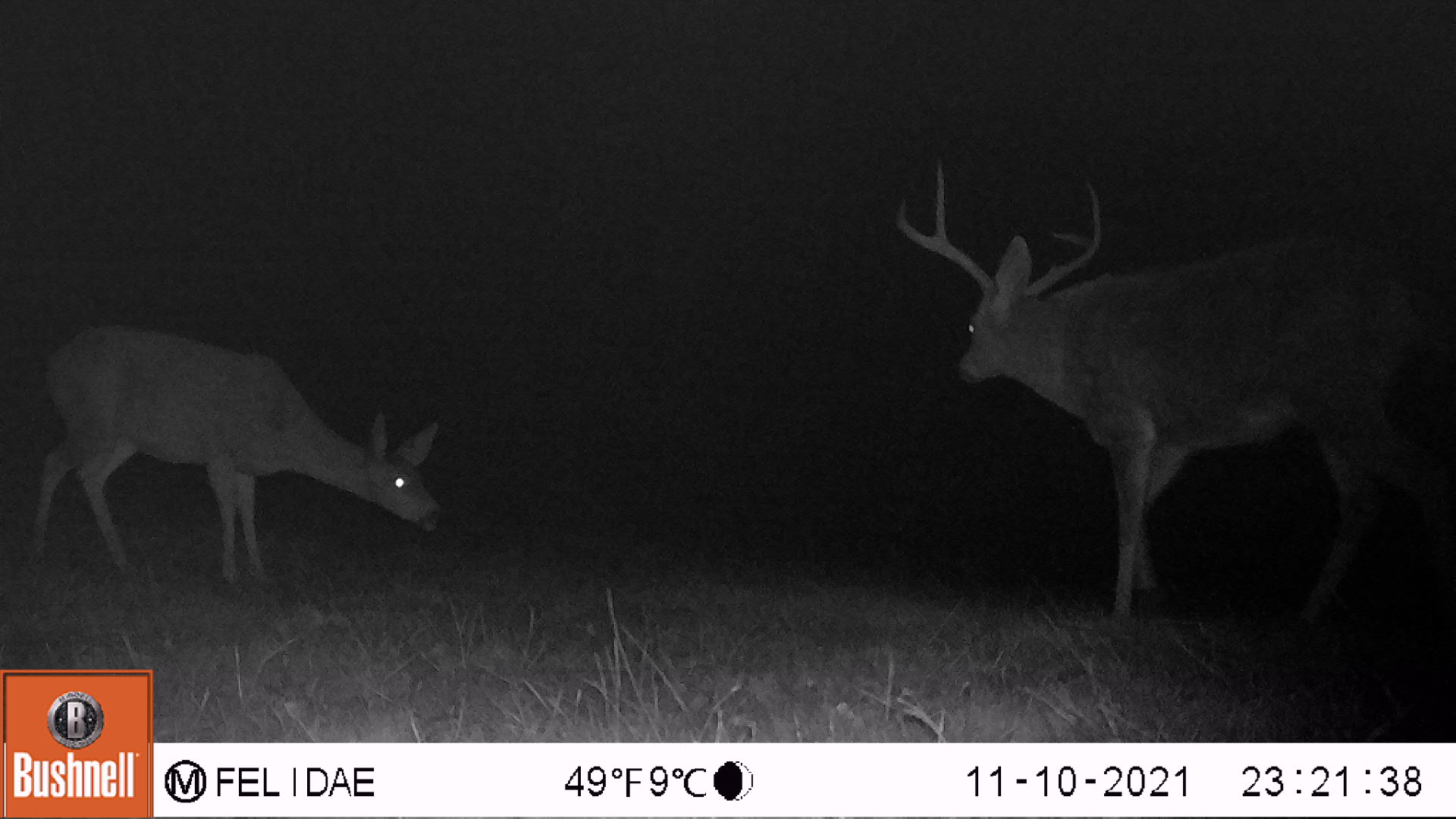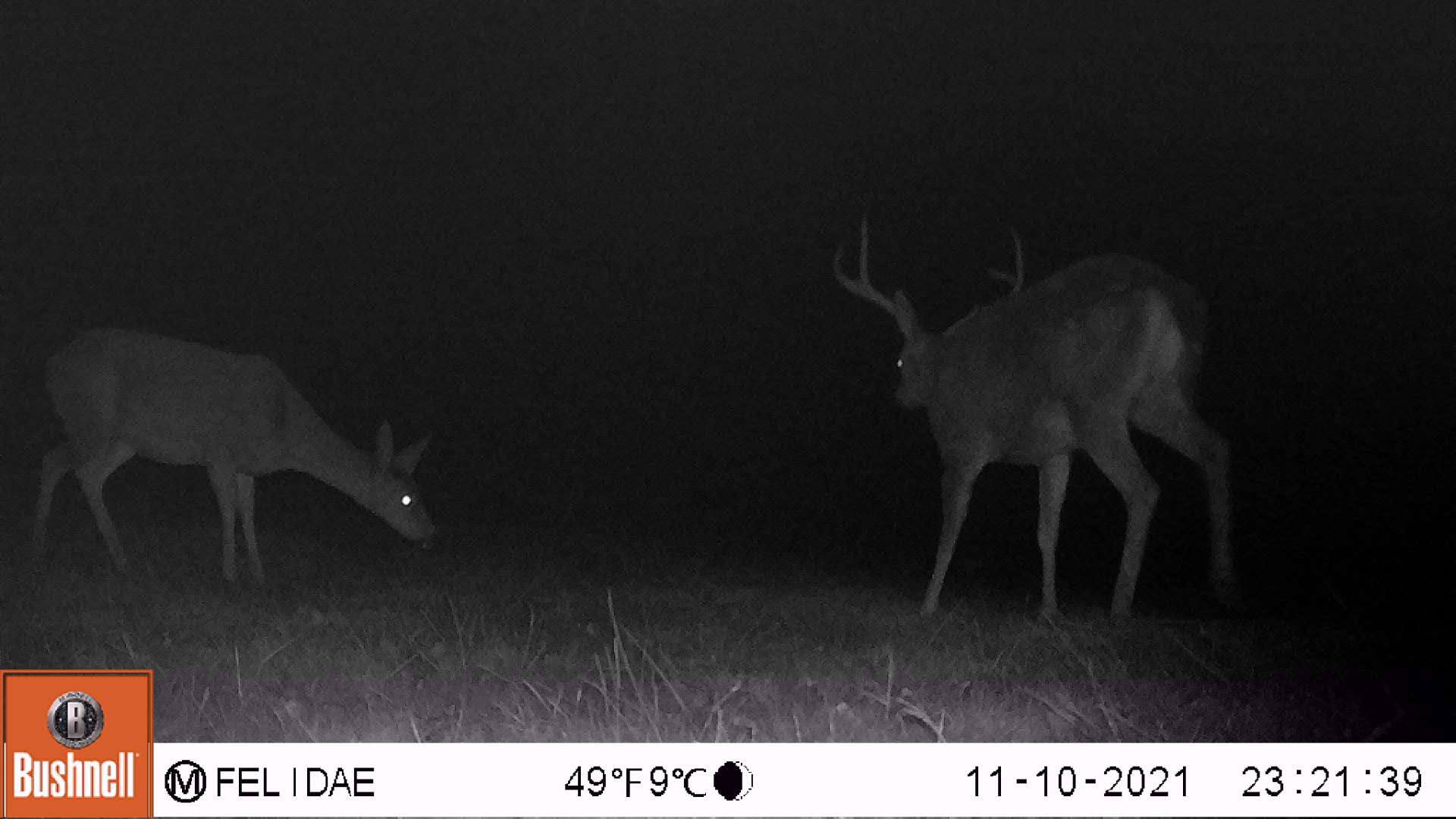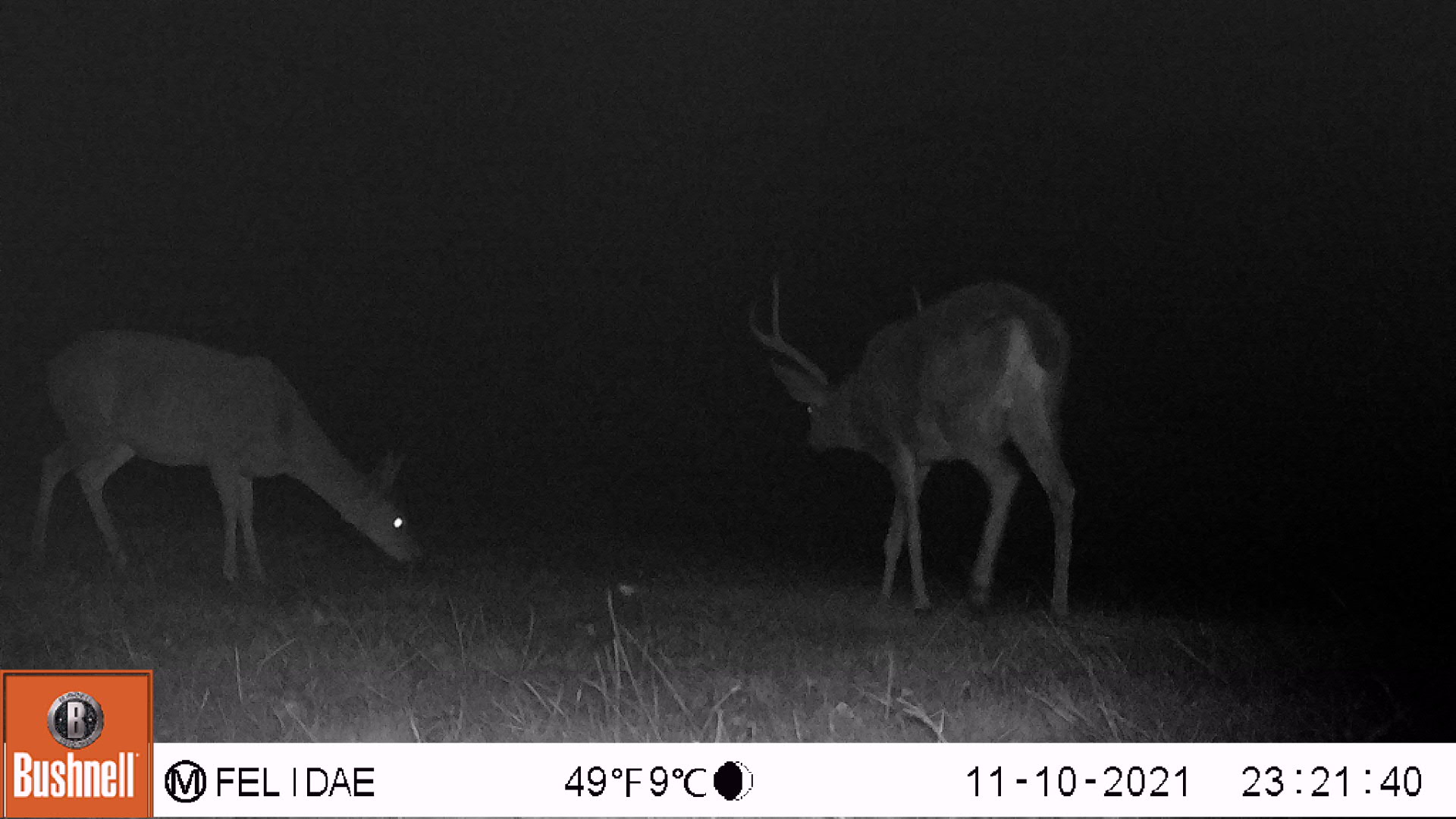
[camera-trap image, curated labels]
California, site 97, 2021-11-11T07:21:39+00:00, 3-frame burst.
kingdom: Animalia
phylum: Chordata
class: Mammalia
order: Artiodactyla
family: Cervidae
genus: Odocoileus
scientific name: Odocoileus hemionus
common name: mule deer